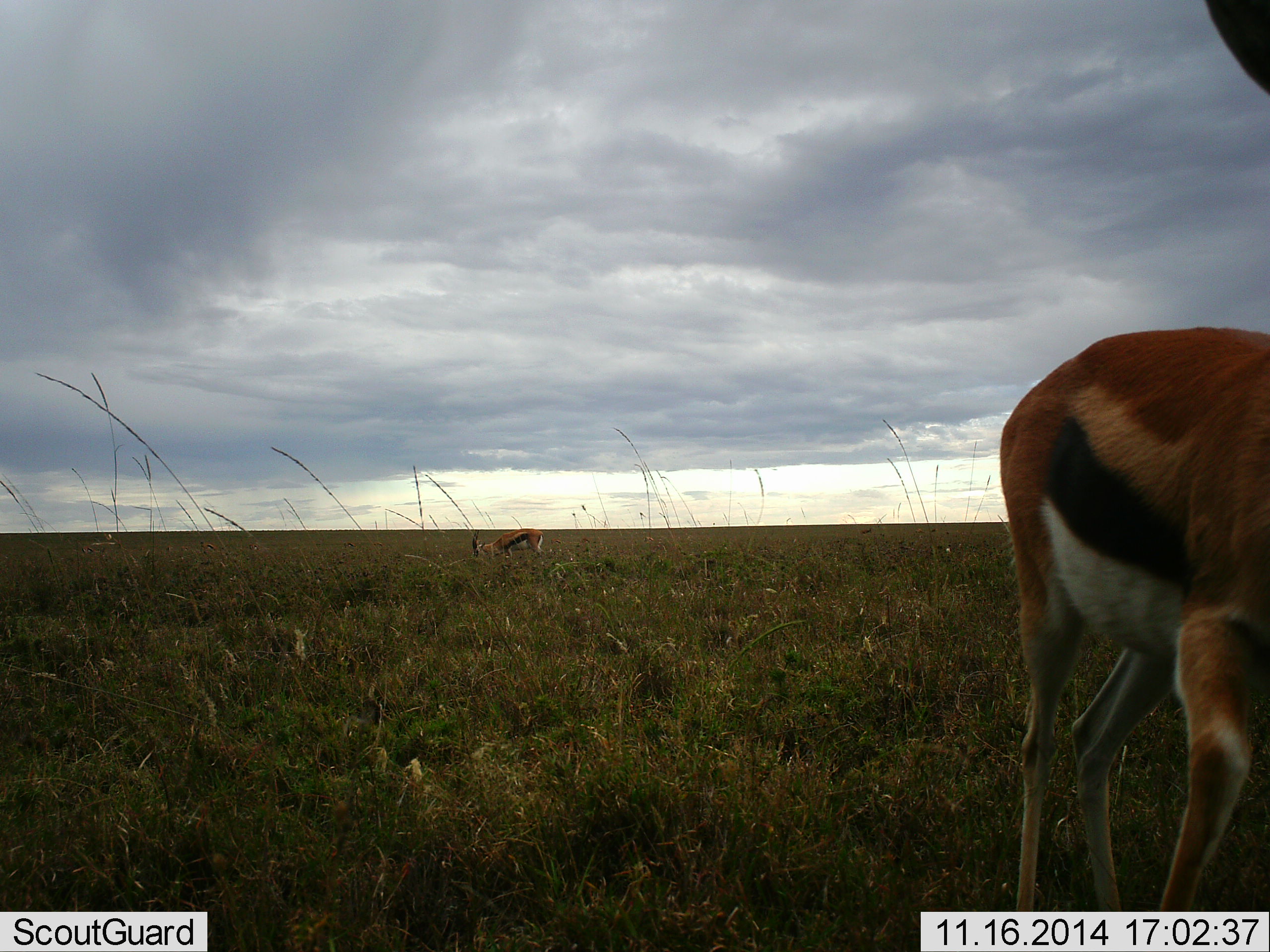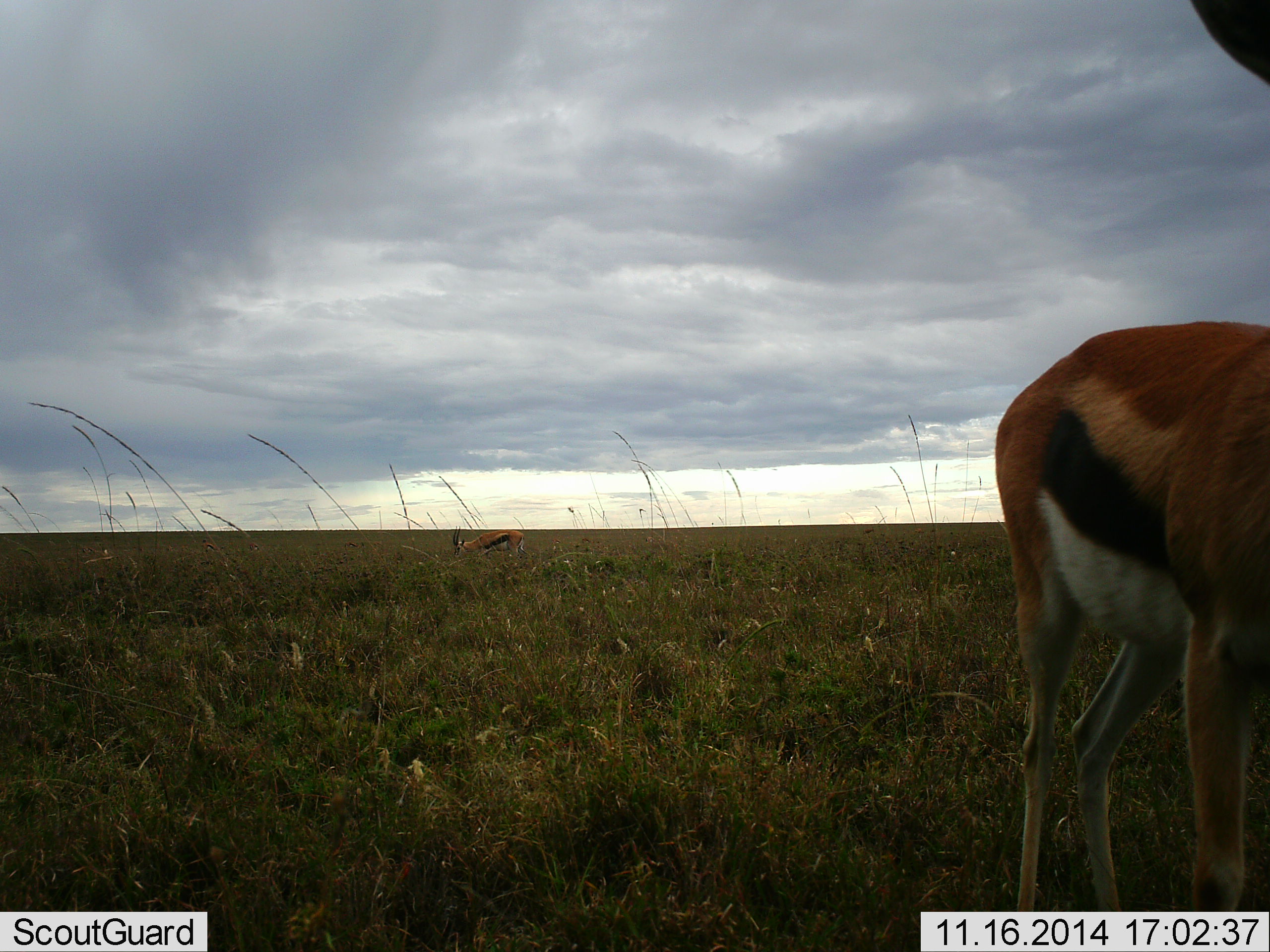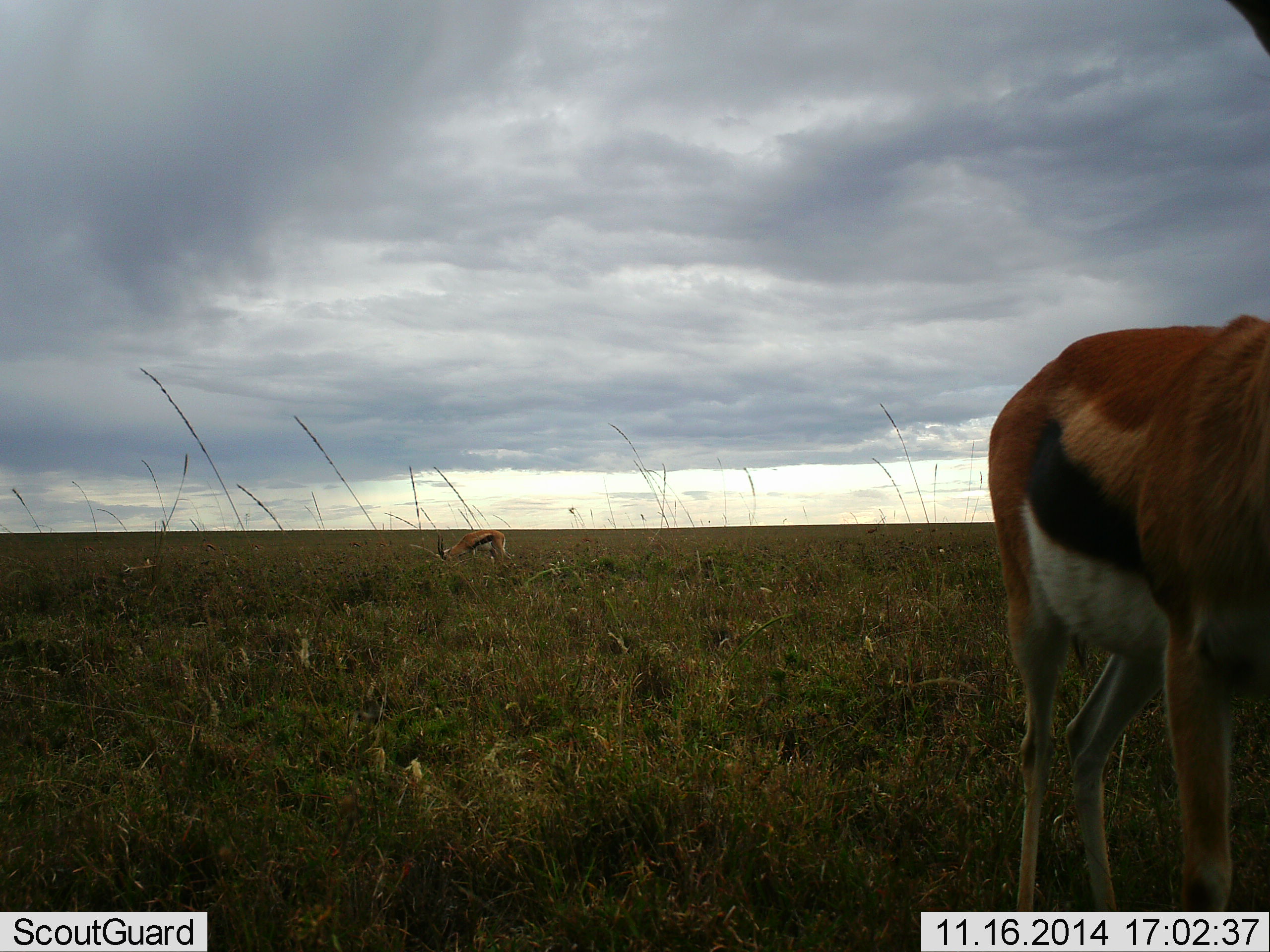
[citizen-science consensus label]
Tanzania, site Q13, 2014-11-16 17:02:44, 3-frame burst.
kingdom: Animalia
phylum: Chordata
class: Mammalia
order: Artiodactyla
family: Bovidae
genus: Eudorcas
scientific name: Eudorcas thomsonii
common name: thomson's gazelle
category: gazellethomsons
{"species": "gazellethomsons (thomson's gazelle) (Eudorcas thomsonii)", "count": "1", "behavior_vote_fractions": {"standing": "70%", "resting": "0%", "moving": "10%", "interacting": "0%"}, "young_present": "0%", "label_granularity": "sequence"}